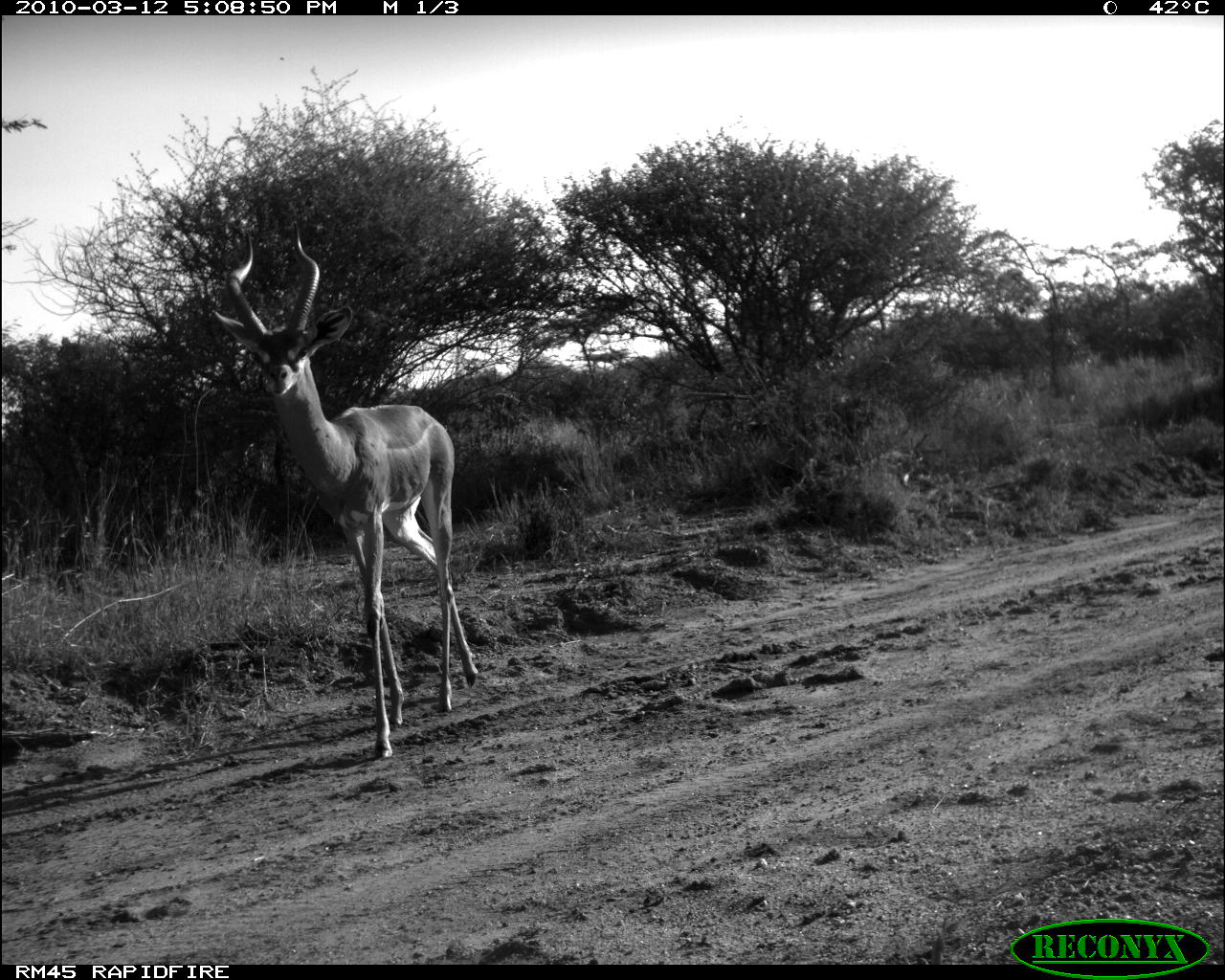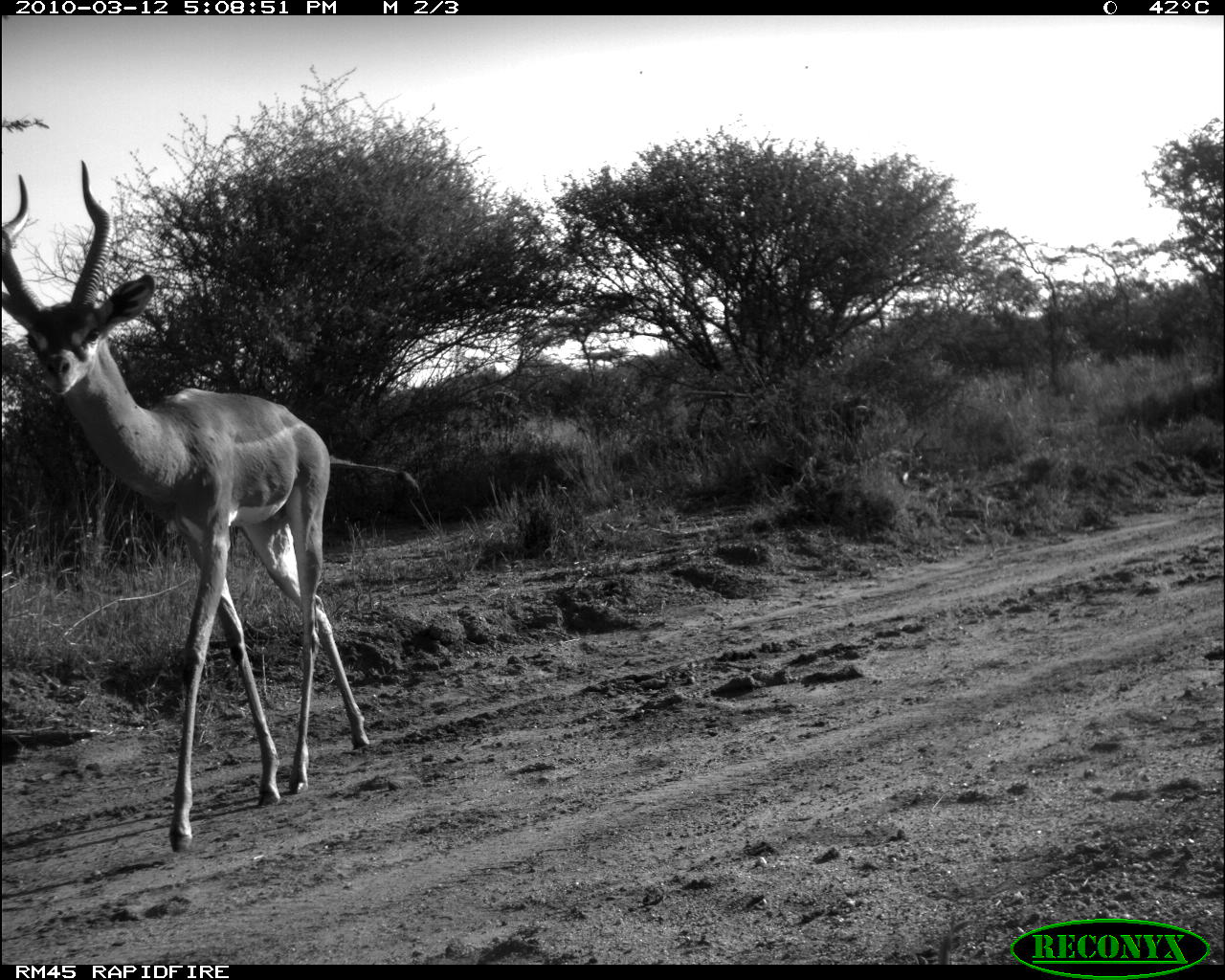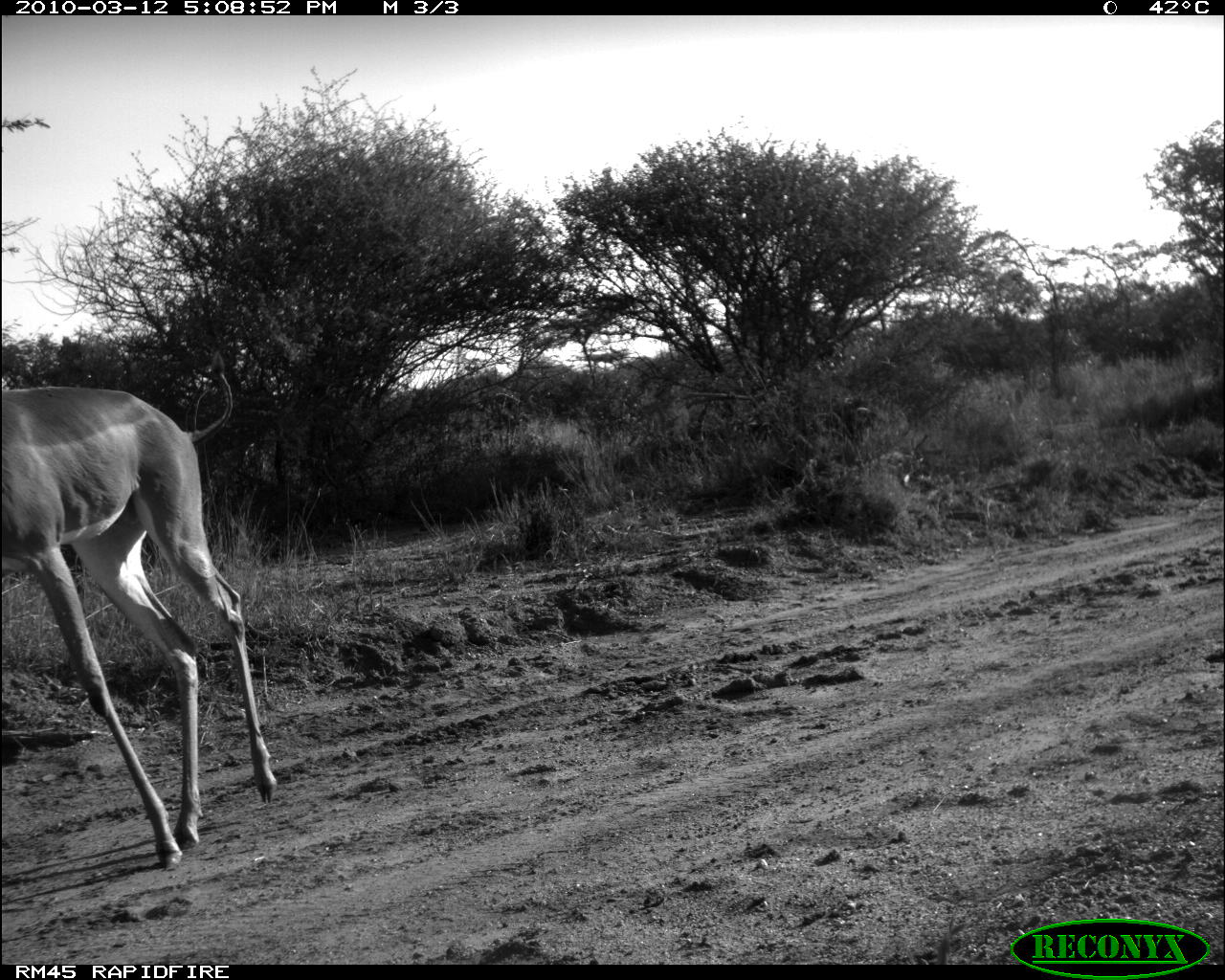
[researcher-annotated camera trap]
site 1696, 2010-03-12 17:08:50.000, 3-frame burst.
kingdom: Animalia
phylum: Chordata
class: Mammalia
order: Artiodactyla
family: Bovidae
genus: Litocranius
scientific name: Litocranius walleri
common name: gerenuk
Litocranius walleri (gerenuk), count 1.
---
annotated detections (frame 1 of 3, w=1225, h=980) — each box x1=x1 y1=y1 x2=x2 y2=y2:
litocranius walleri: x1=207 y1=217 x2=476 y2=759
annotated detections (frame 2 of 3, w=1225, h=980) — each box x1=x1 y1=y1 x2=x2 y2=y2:
litocranius walleri: x1=0 y1=154 x2=423 y2=852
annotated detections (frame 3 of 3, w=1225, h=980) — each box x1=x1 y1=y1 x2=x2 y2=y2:
litocranius walleri: x1=0 y1=343 x2=278 y2=868